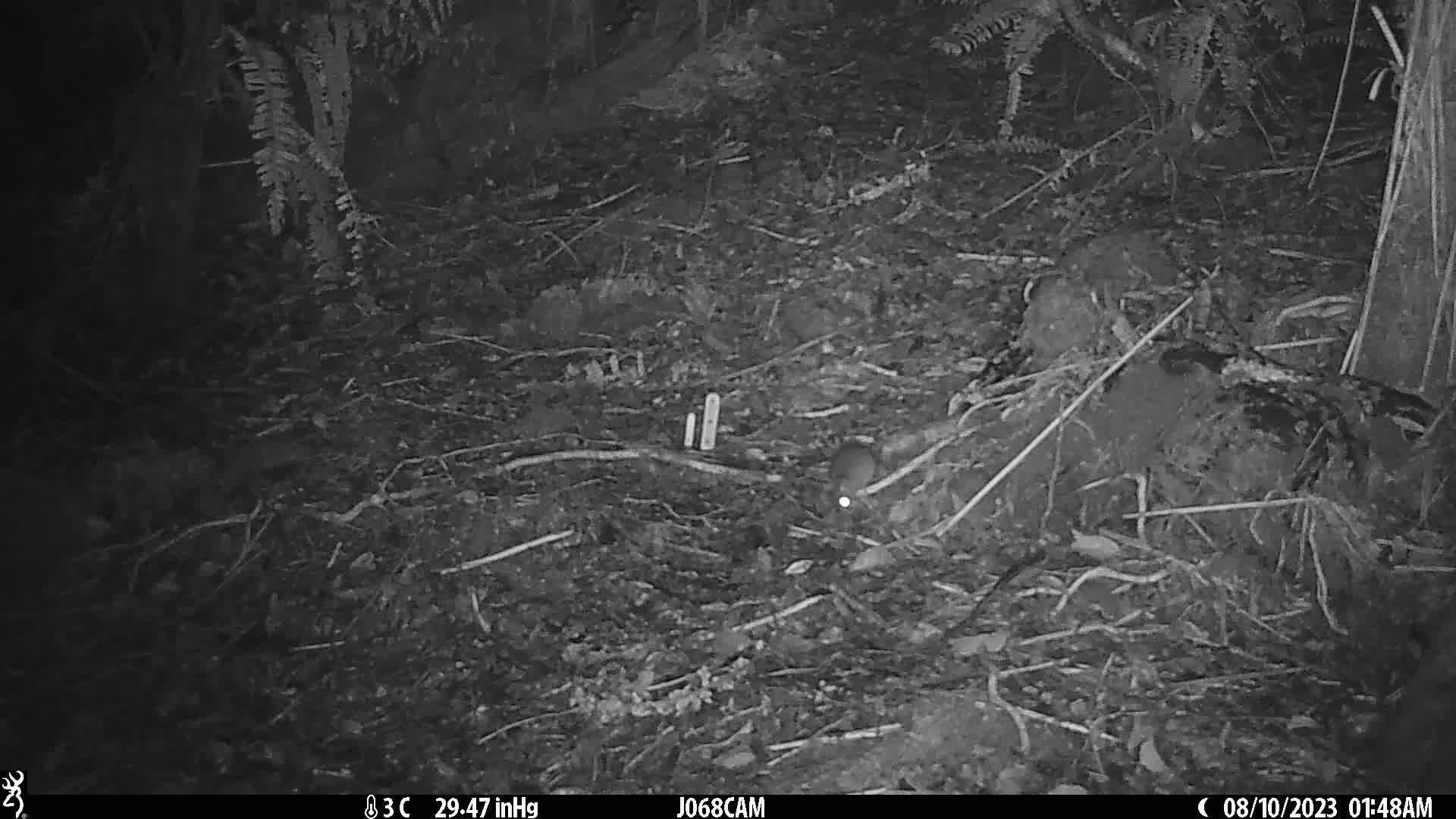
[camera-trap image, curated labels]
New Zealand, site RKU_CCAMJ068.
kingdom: Animalia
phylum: Chordata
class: Mammalia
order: Rodentia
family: Muridae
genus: Rattus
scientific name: Rattus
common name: rat